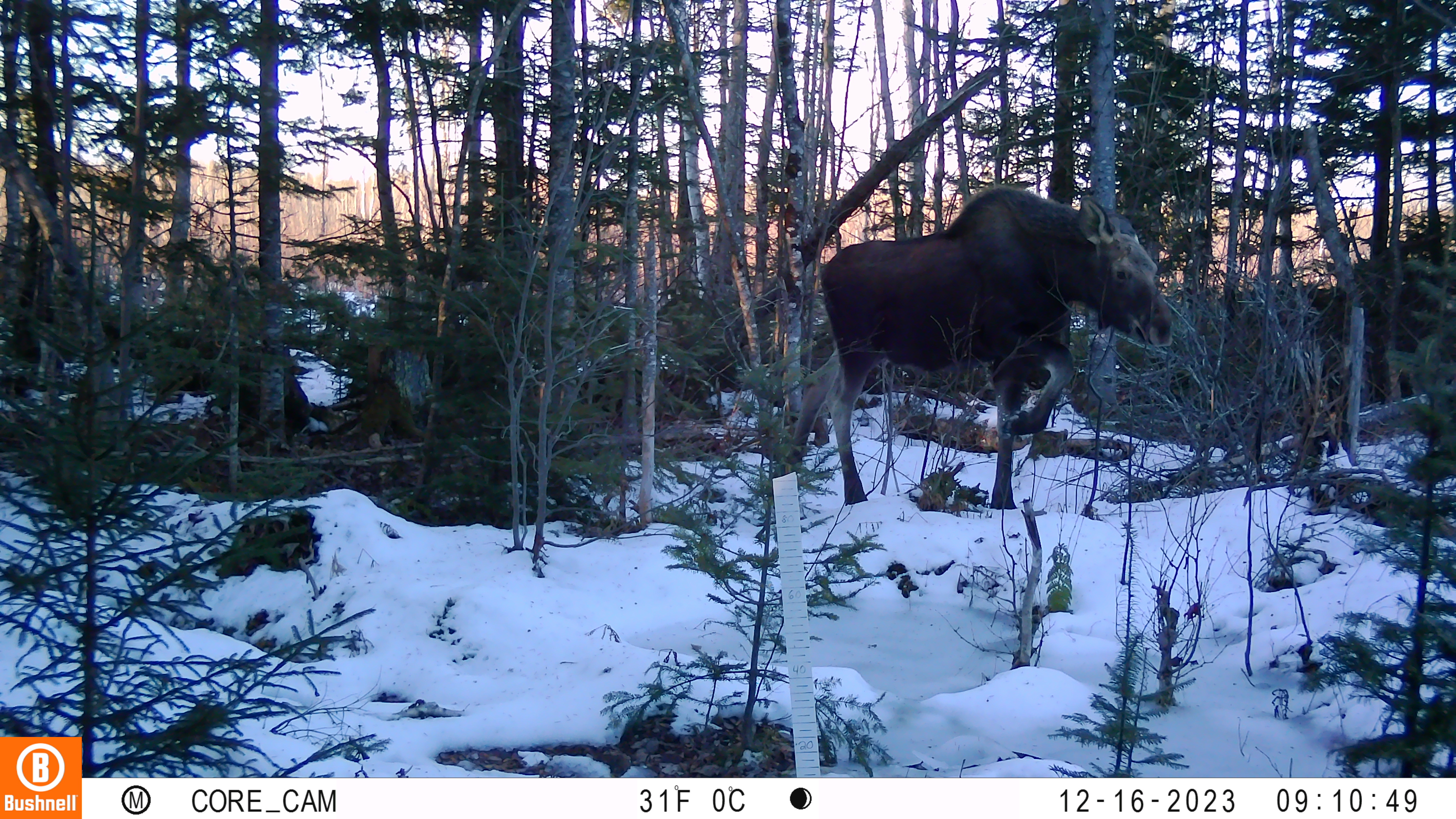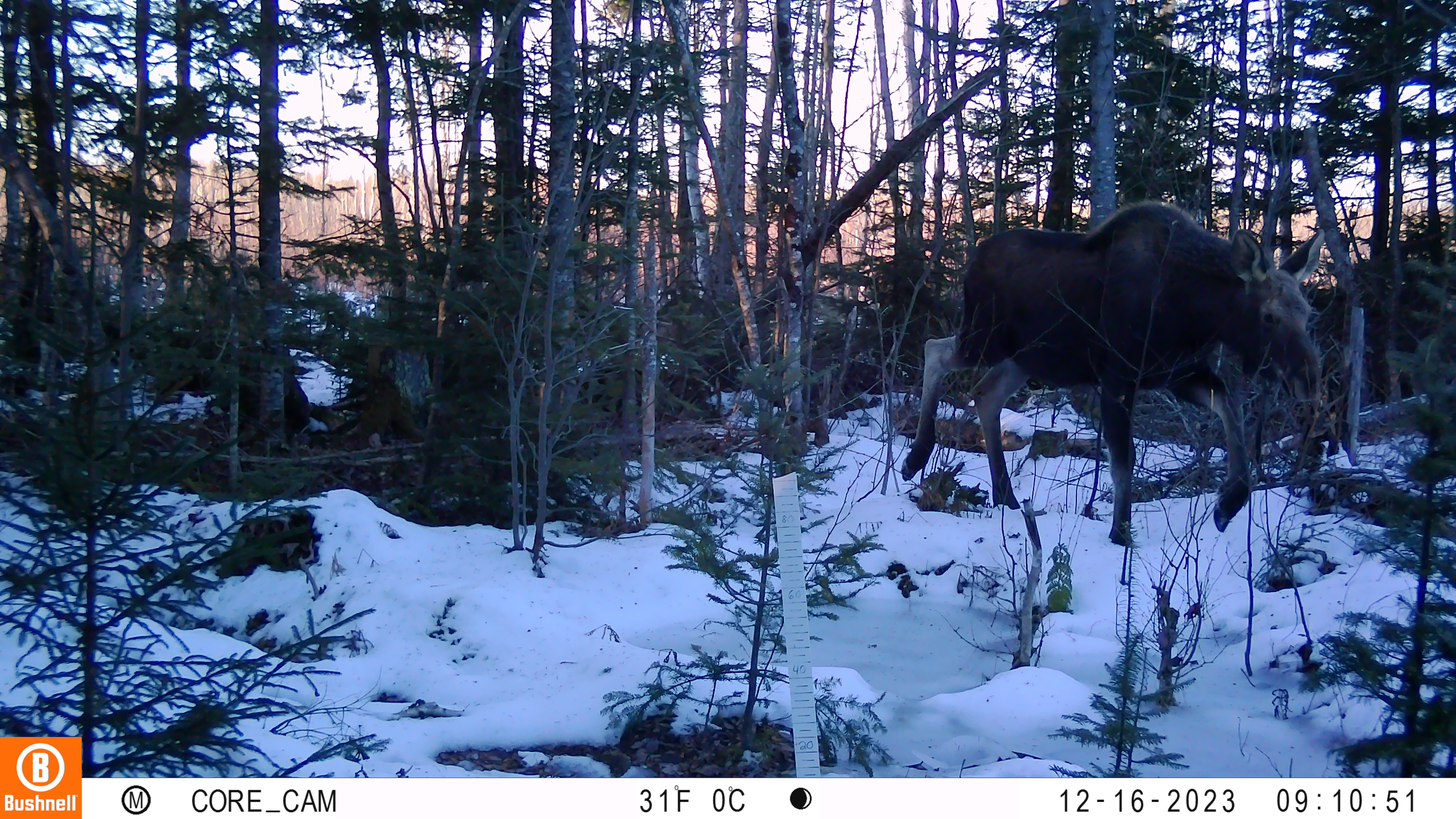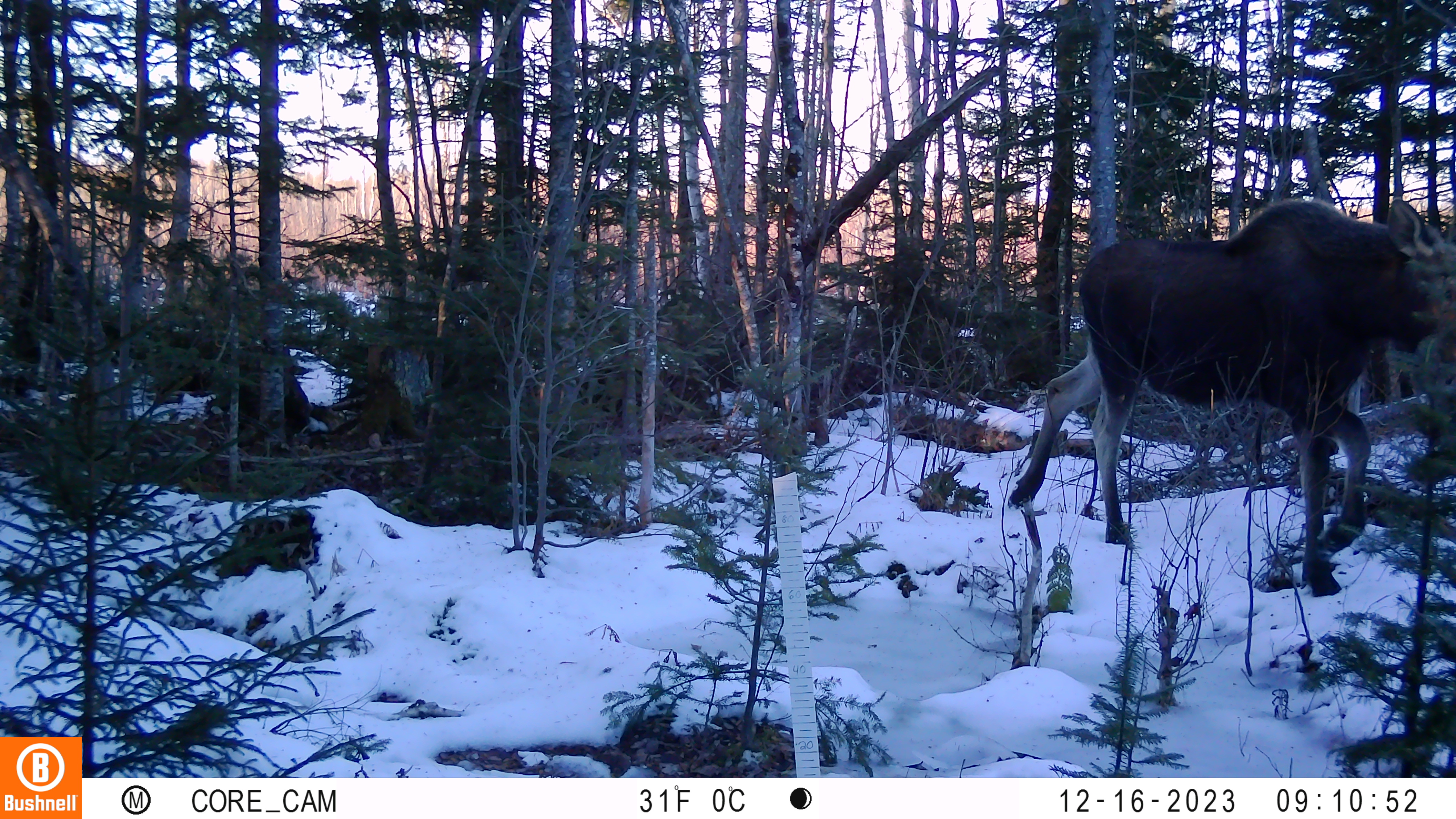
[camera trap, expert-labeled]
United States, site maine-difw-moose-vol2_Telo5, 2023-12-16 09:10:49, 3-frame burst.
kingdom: Animalia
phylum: Chordata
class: Mammalia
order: Artiodactyla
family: Cervidae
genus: Alces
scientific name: Alces alces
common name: moose